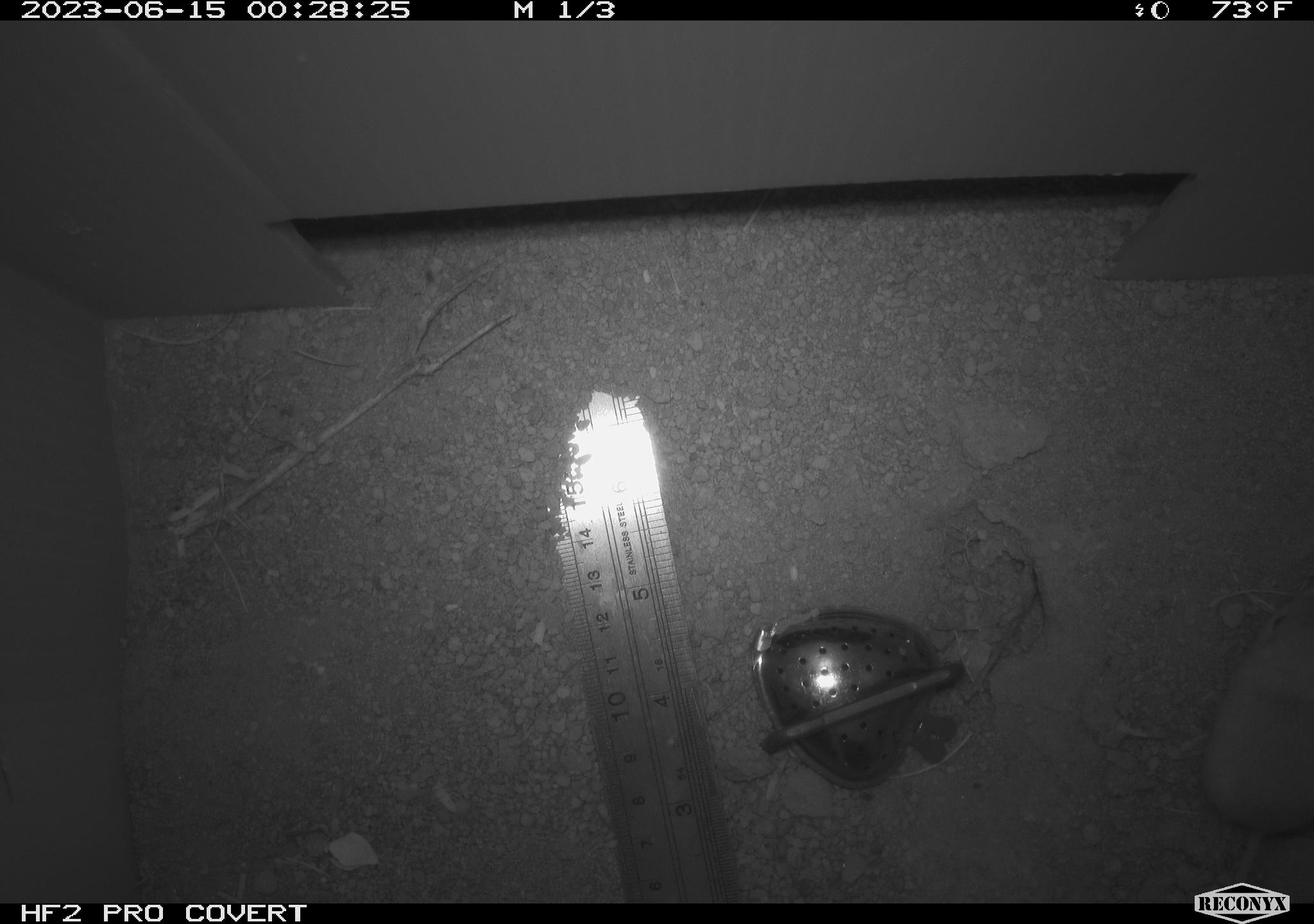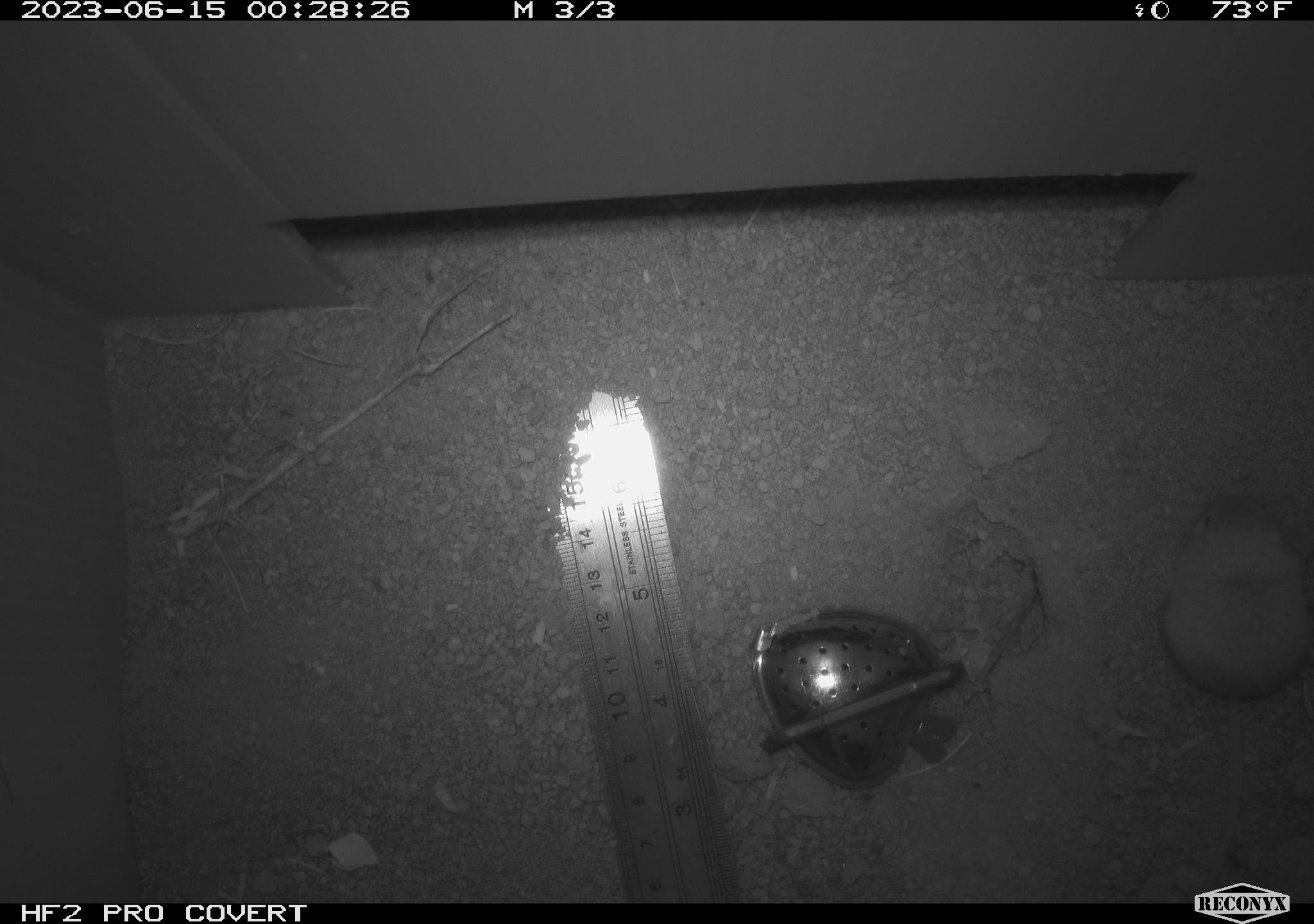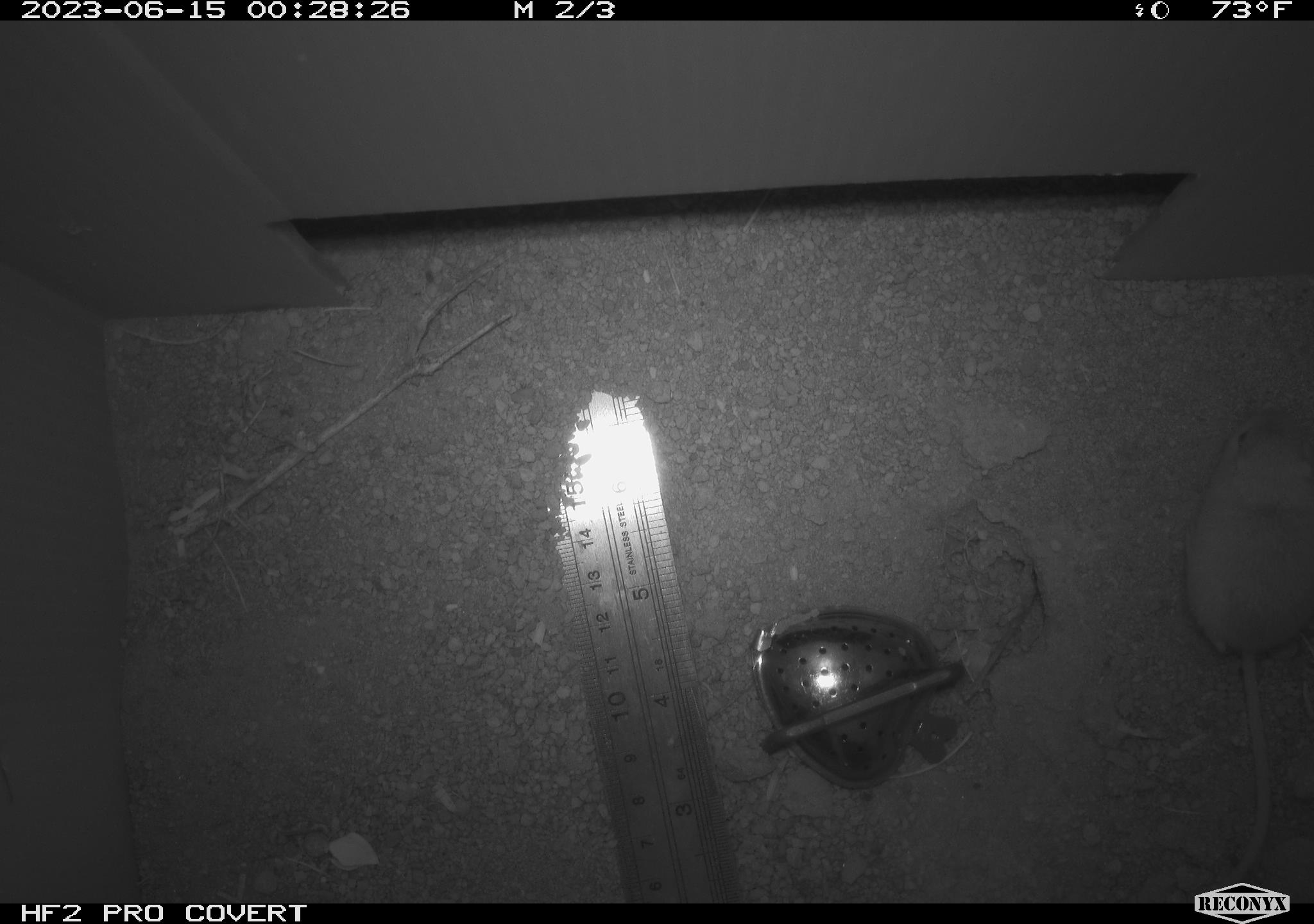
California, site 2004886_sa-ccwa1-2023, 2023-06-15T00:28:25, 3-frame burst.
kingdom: Animalia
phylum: Chordata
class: Mammalia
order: Rodentia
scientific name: Rodentia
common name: mouse species